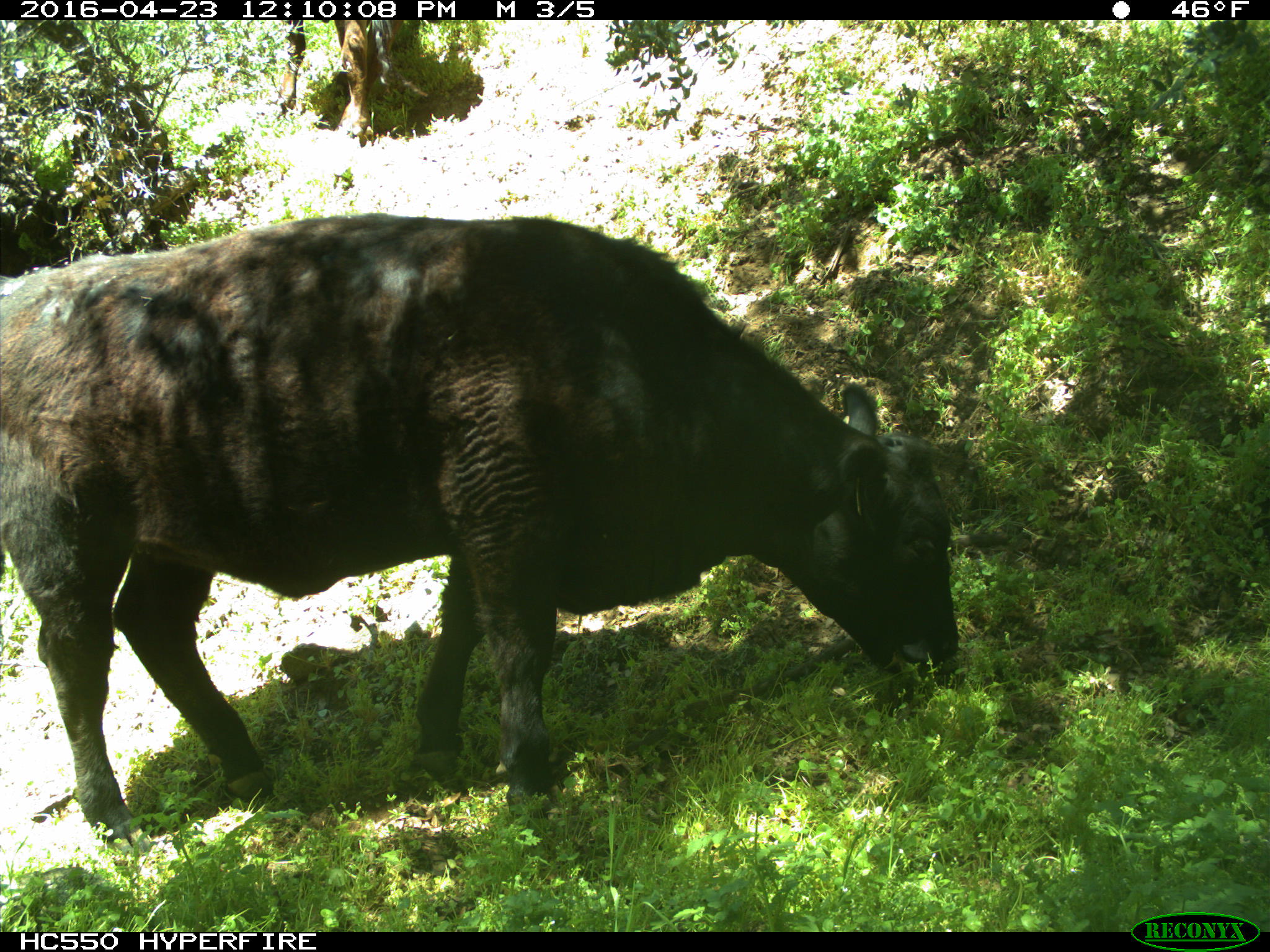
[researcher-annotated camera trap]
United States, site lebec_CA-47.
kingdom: Animalia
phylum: Chordata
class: Mammalia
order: Artiodactyla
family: Bovidae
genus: Bos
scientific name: Bos taurus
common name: domestic cow